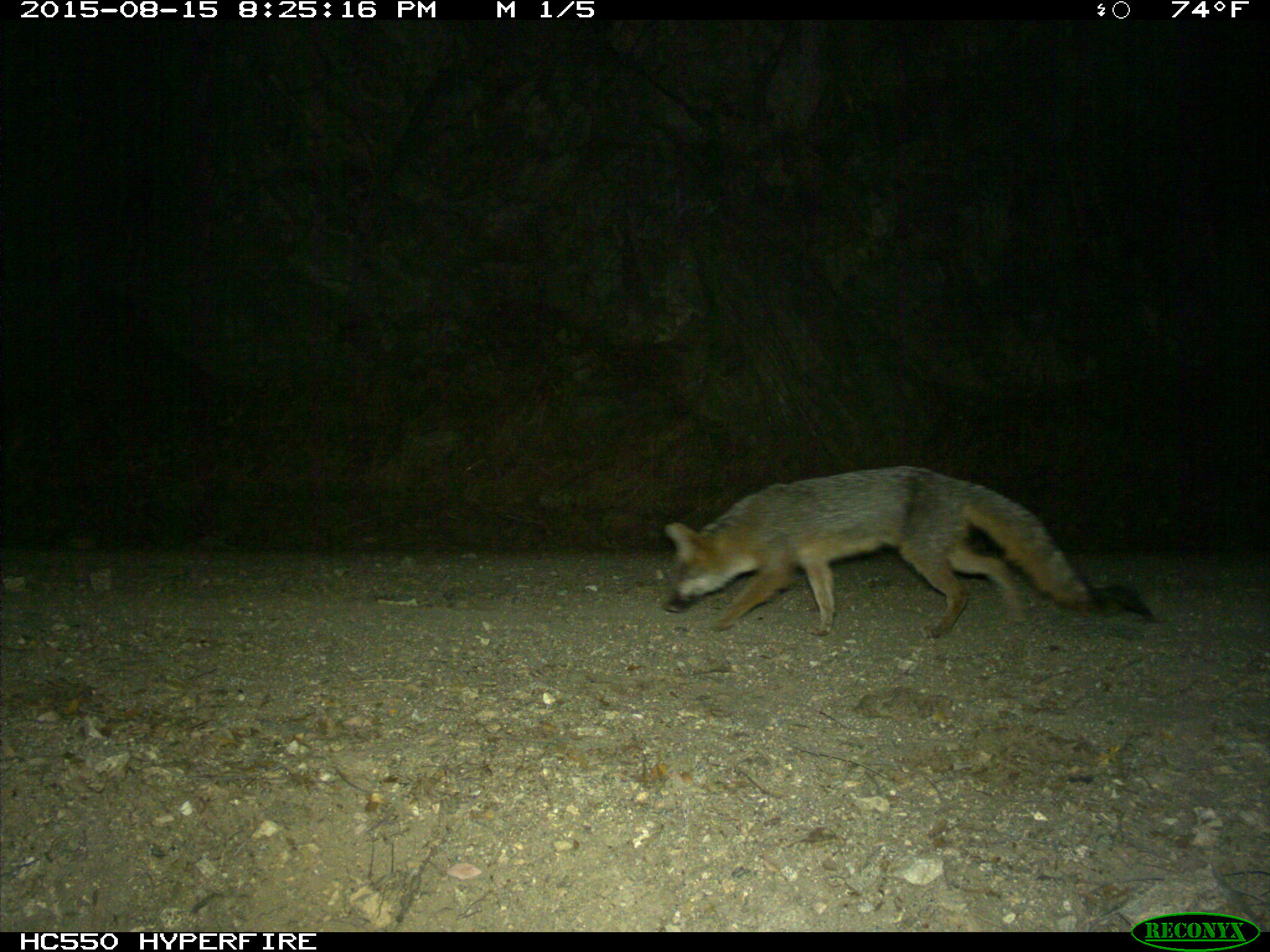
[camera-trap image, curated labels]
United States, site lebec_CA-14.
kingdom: Animalia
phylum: Chordata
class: Mammalia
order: Carnivora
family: Canidae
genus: Urocyon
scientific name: Urocyon cinereoargenteus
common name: gray fox